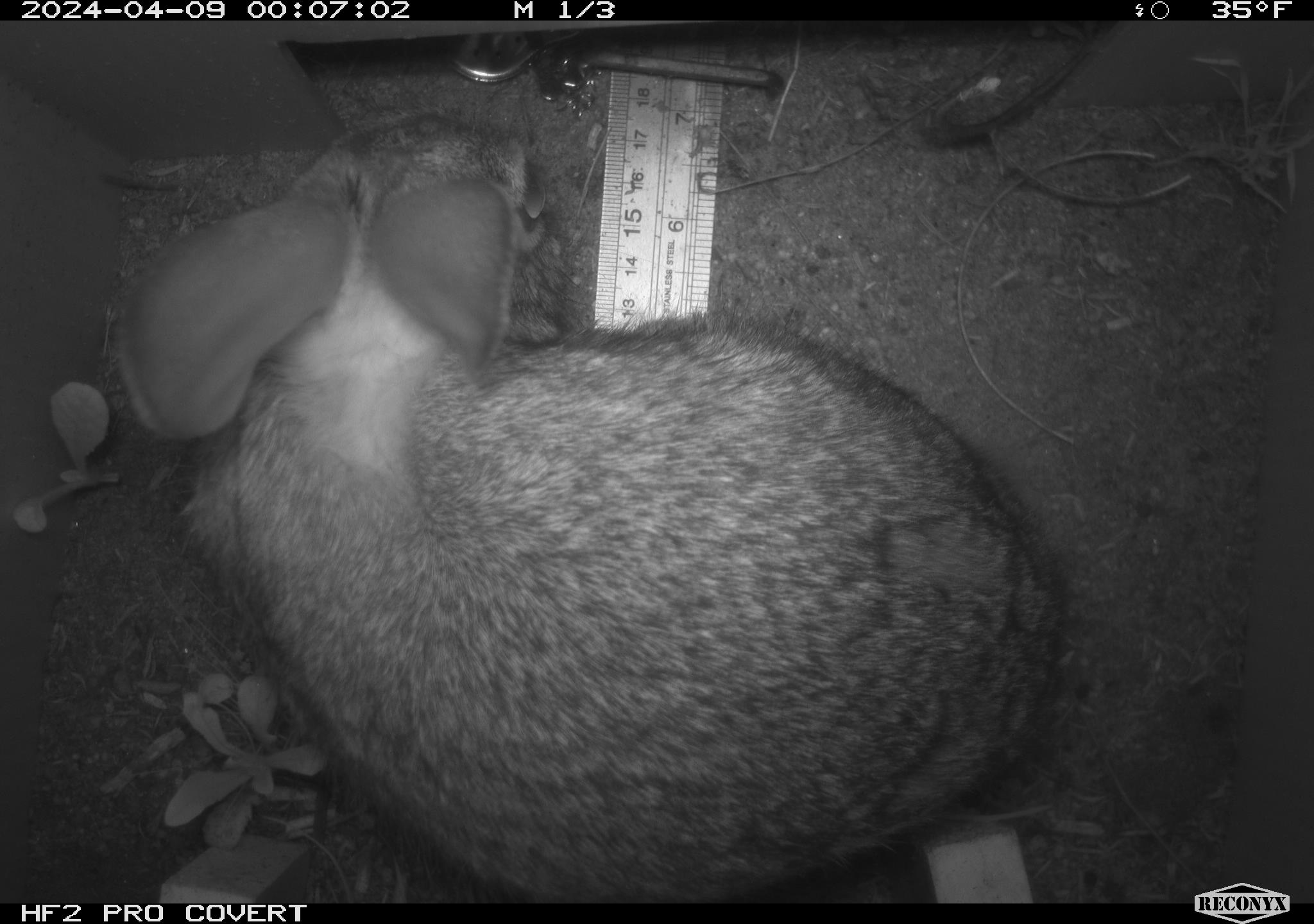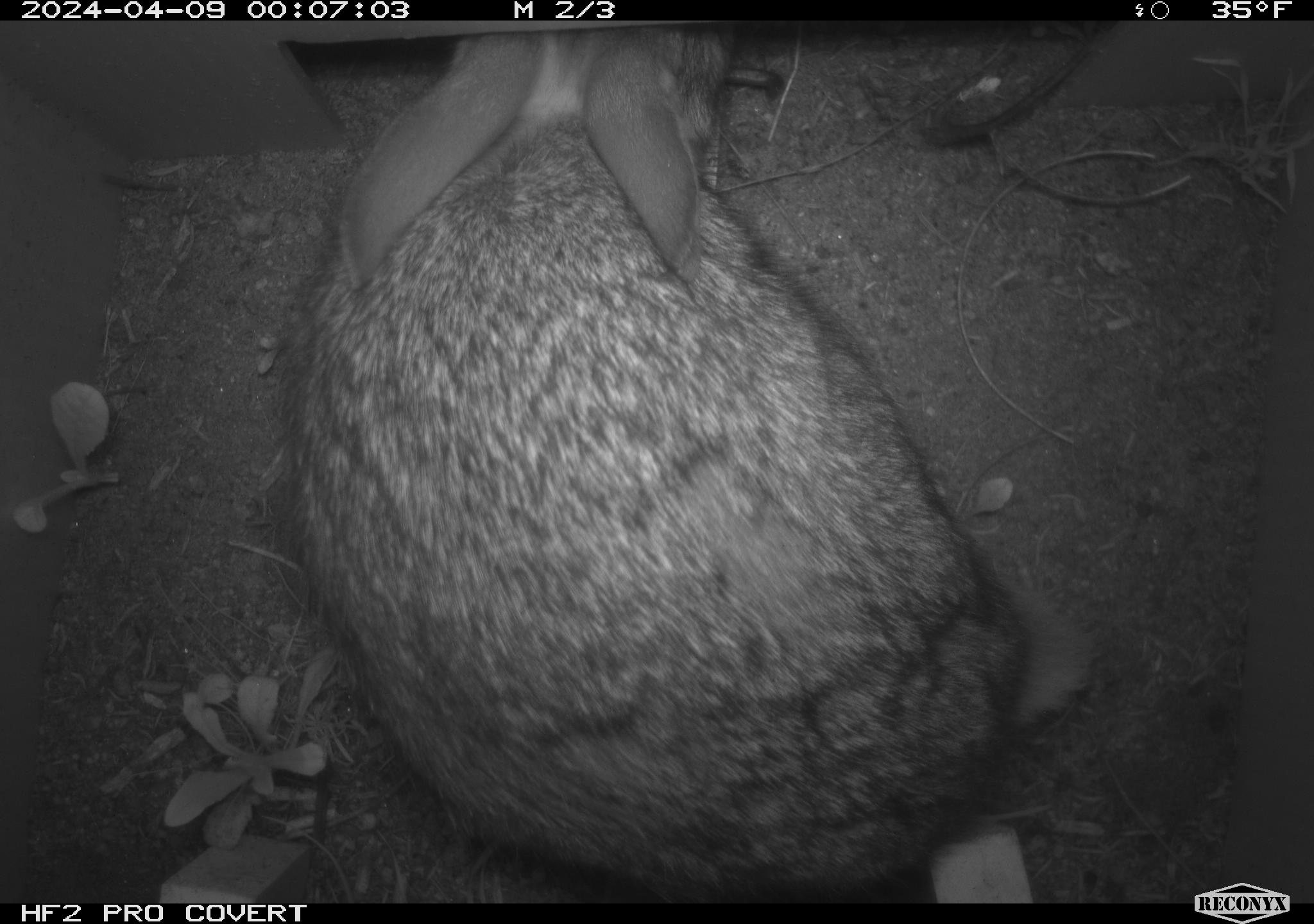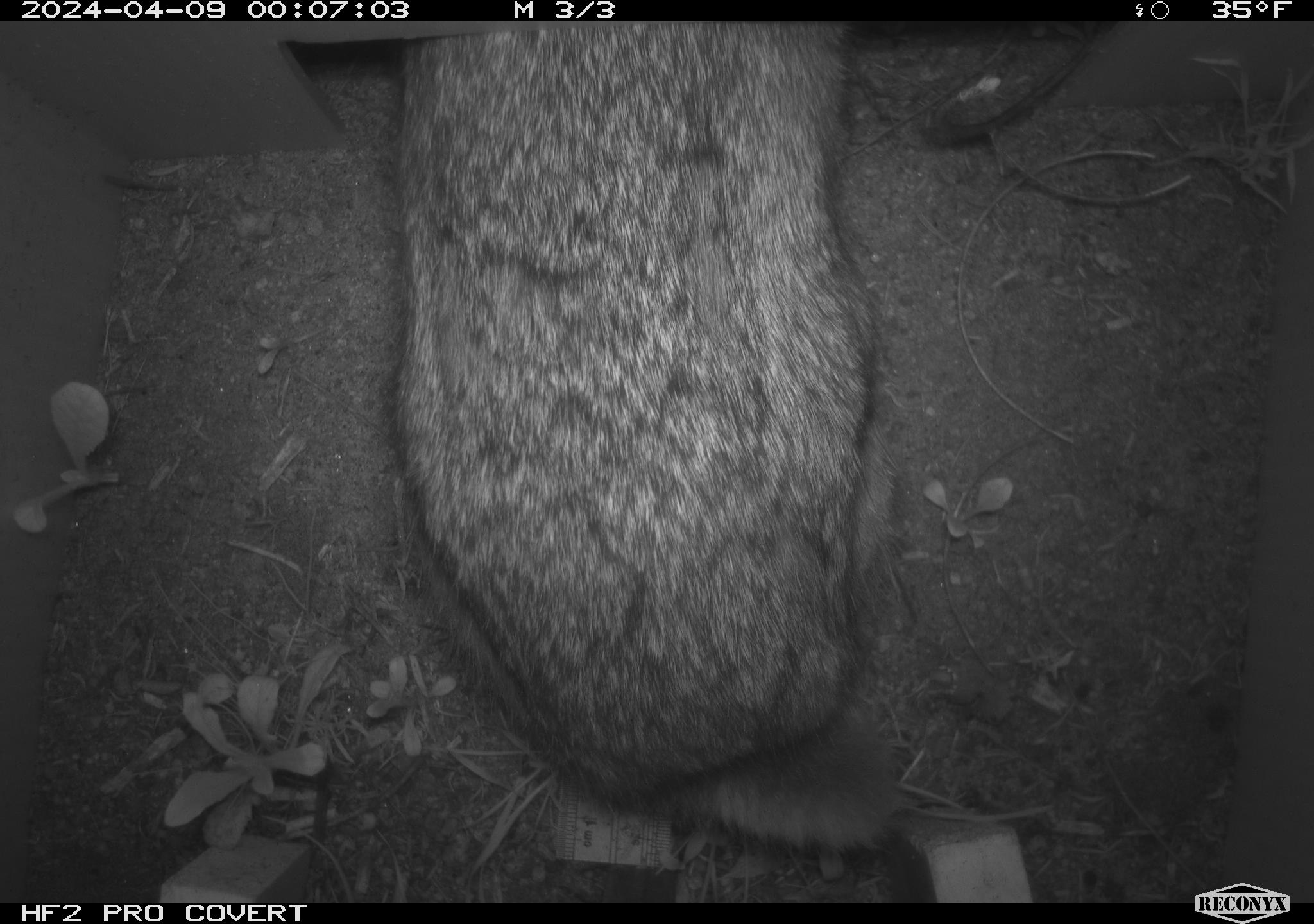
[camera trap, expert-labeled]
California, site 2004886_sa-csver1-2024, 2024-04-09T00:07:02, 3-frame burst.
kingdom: Animalia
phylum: Chordata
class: Mammalia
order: Lagomorpha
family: Leporidae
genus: Sylvilagus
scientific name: Sylvilagus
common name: cottontail rabbits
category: sylvilagus species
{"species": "sylvilagus species (cottontail rabbits) (Sylvilagus)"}